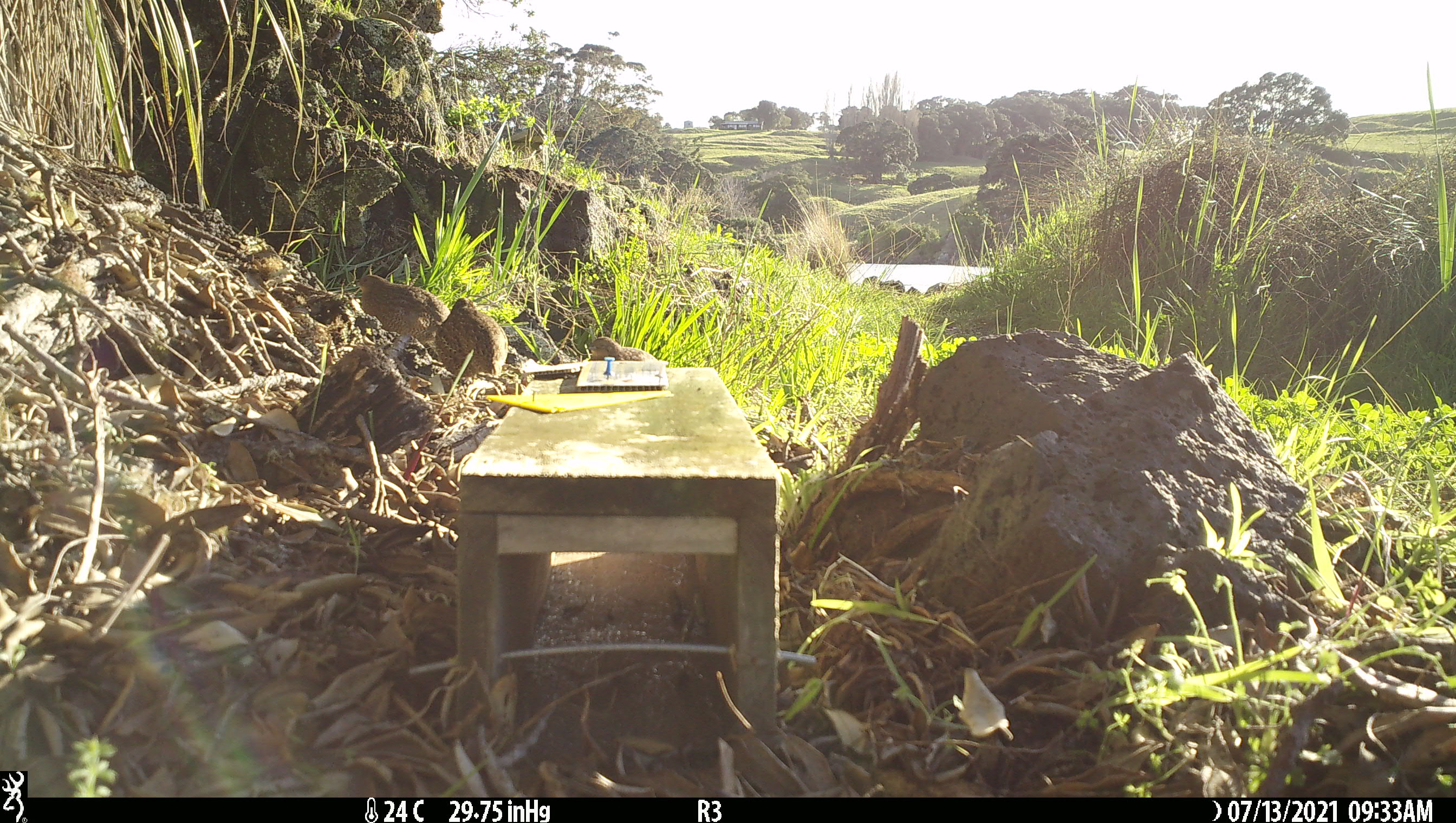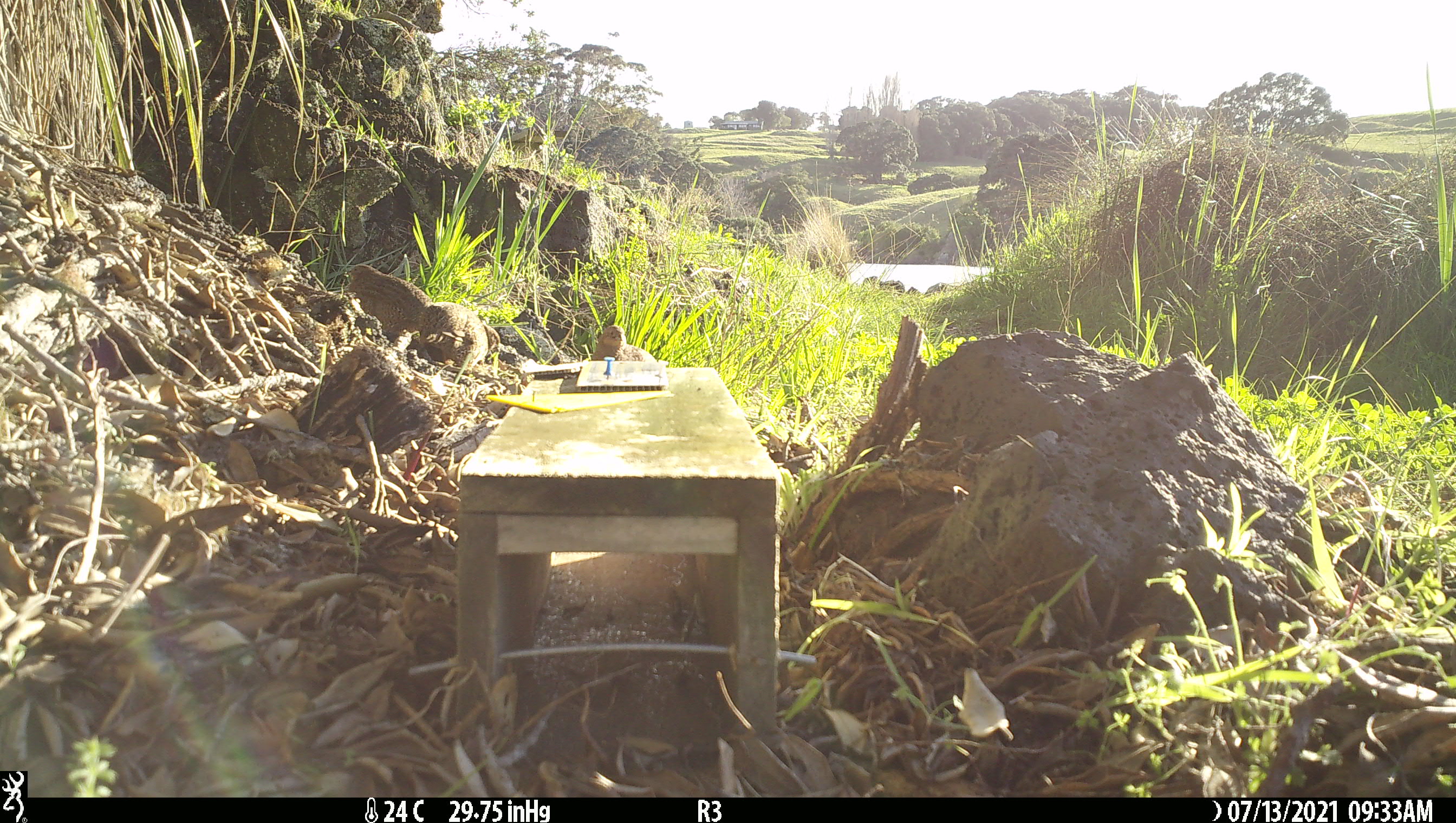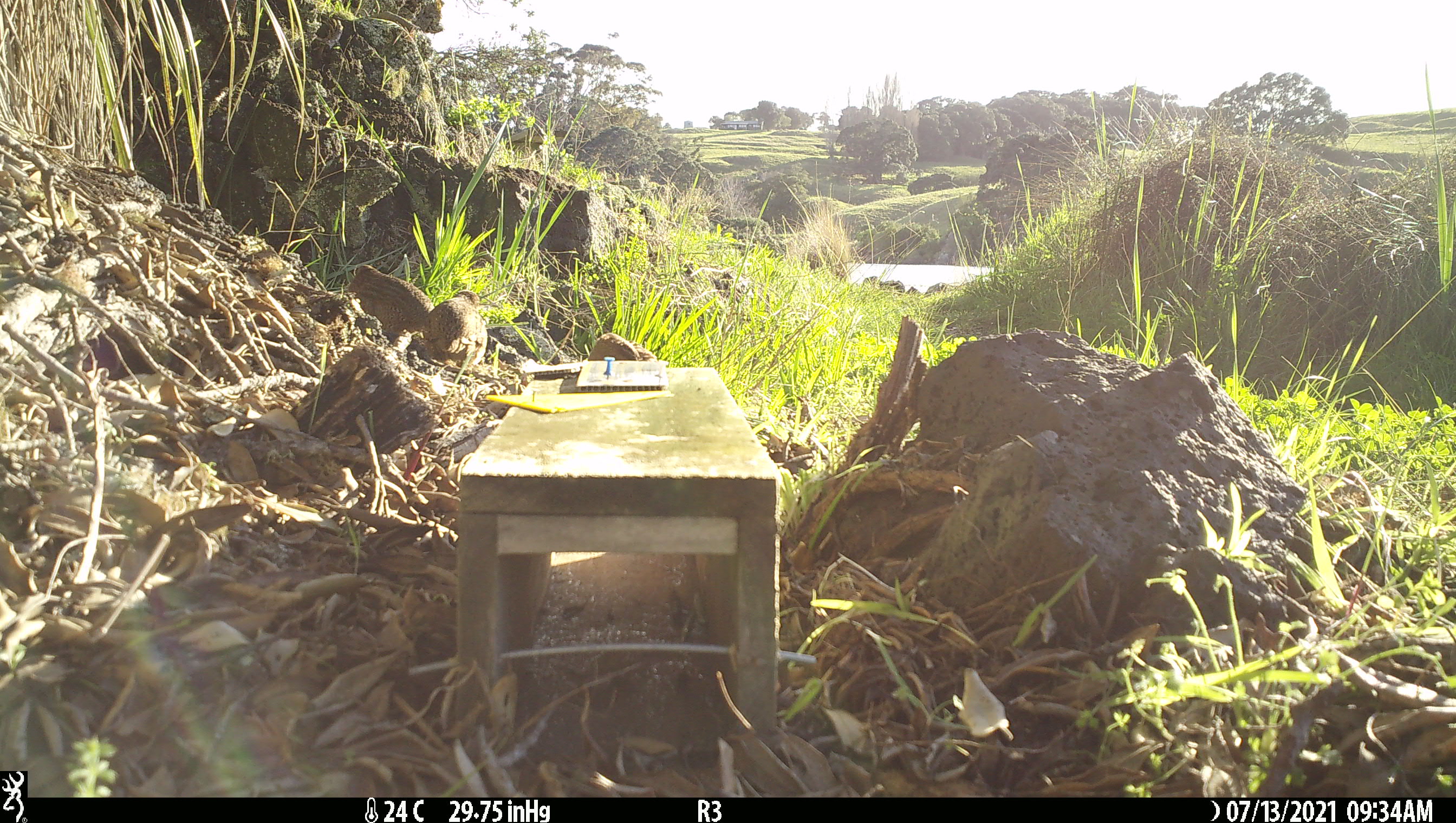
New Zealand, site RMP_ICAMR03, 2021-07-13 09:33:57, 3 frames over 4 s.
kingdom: Animalia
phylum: Chordata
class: Aves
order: Galliformes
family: Phasianidae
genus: Synoicus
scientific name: Synoicus ypsilophorus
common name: brown quail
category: quail brown